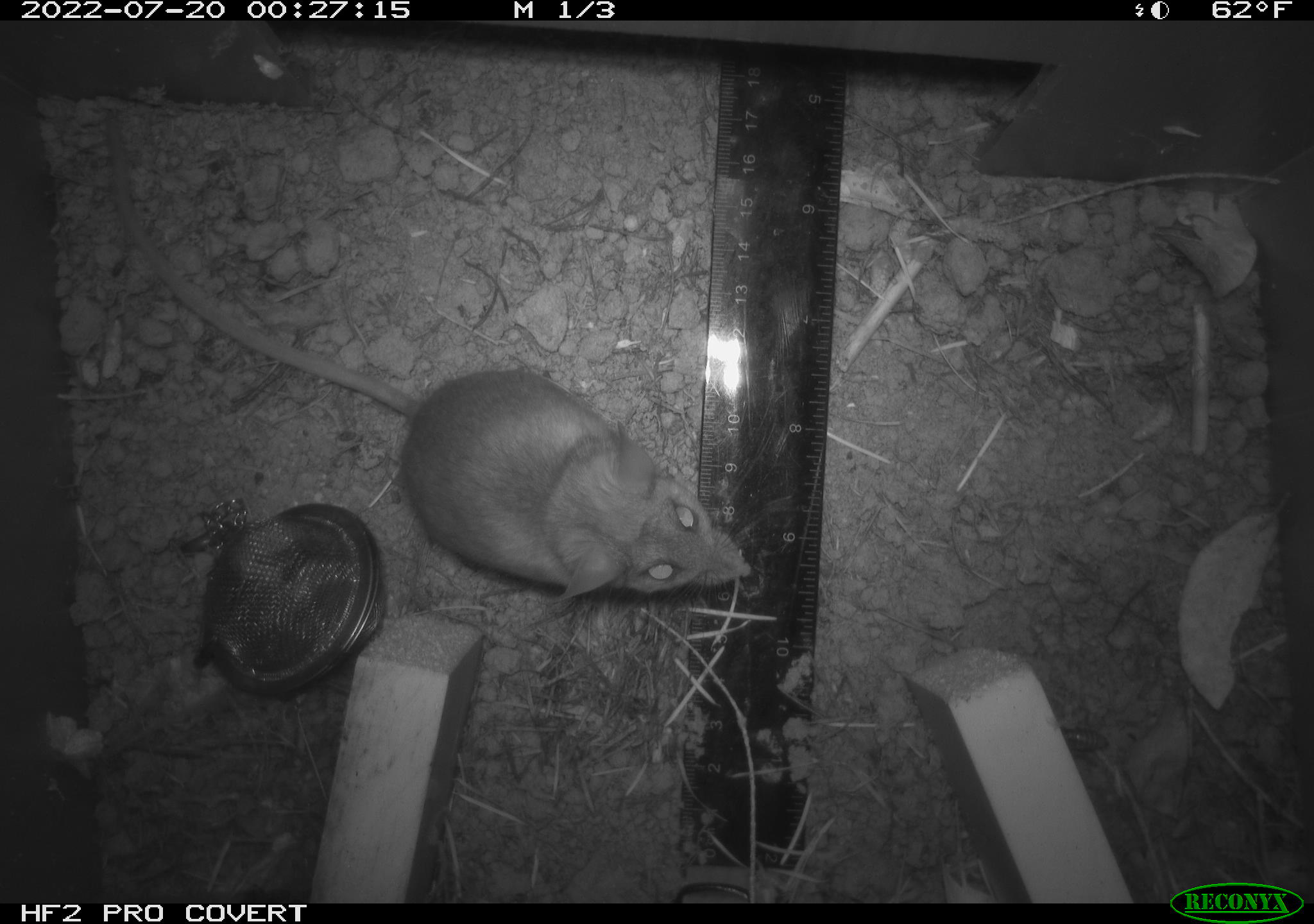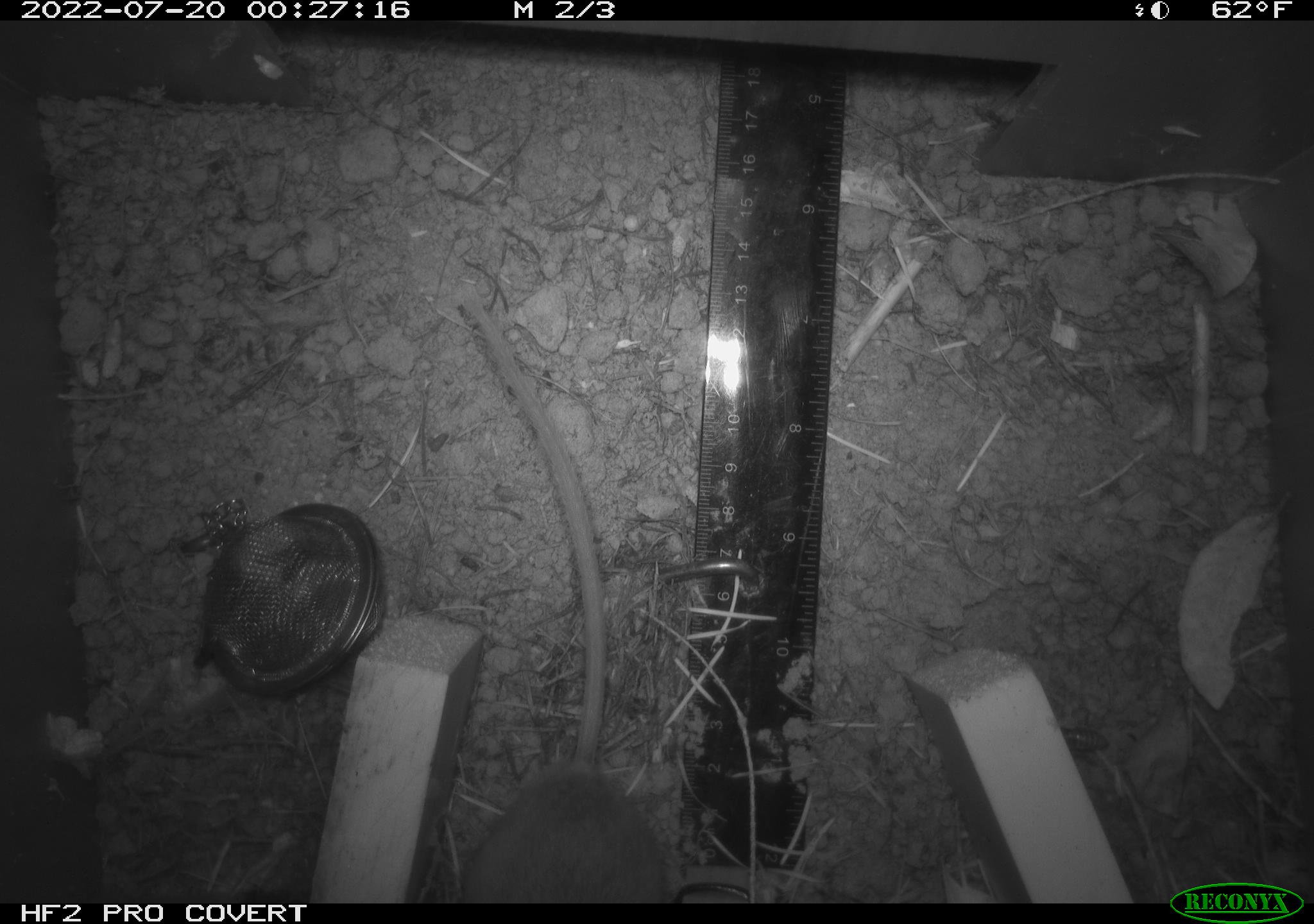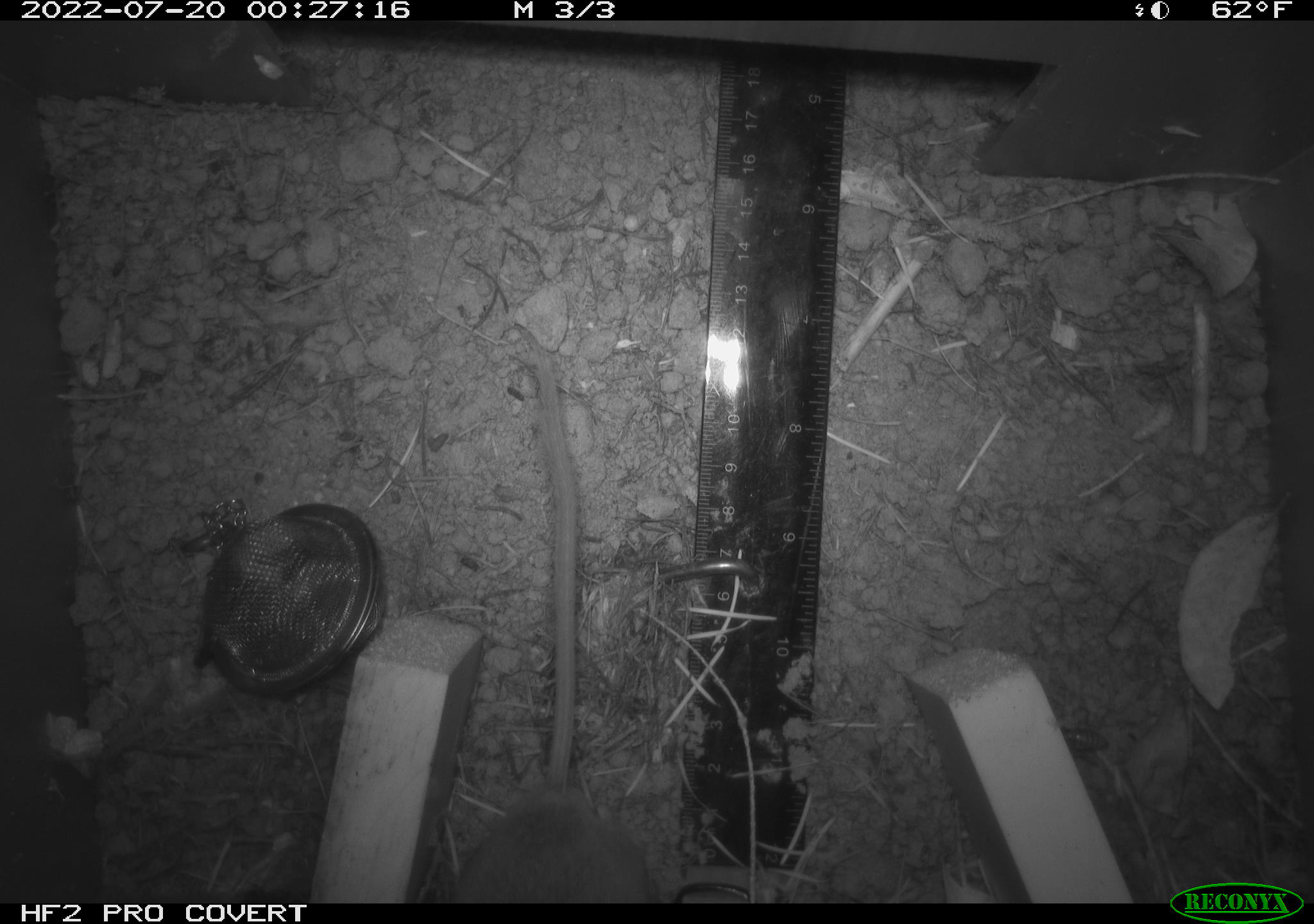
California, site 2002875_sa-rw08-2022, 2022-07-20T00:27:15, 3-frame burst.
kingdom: Animalia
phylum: Chordata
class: Mammalia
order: Rodentia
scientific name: Rodentia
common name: mouse species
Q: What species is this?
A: Mouse species (Rodentia).